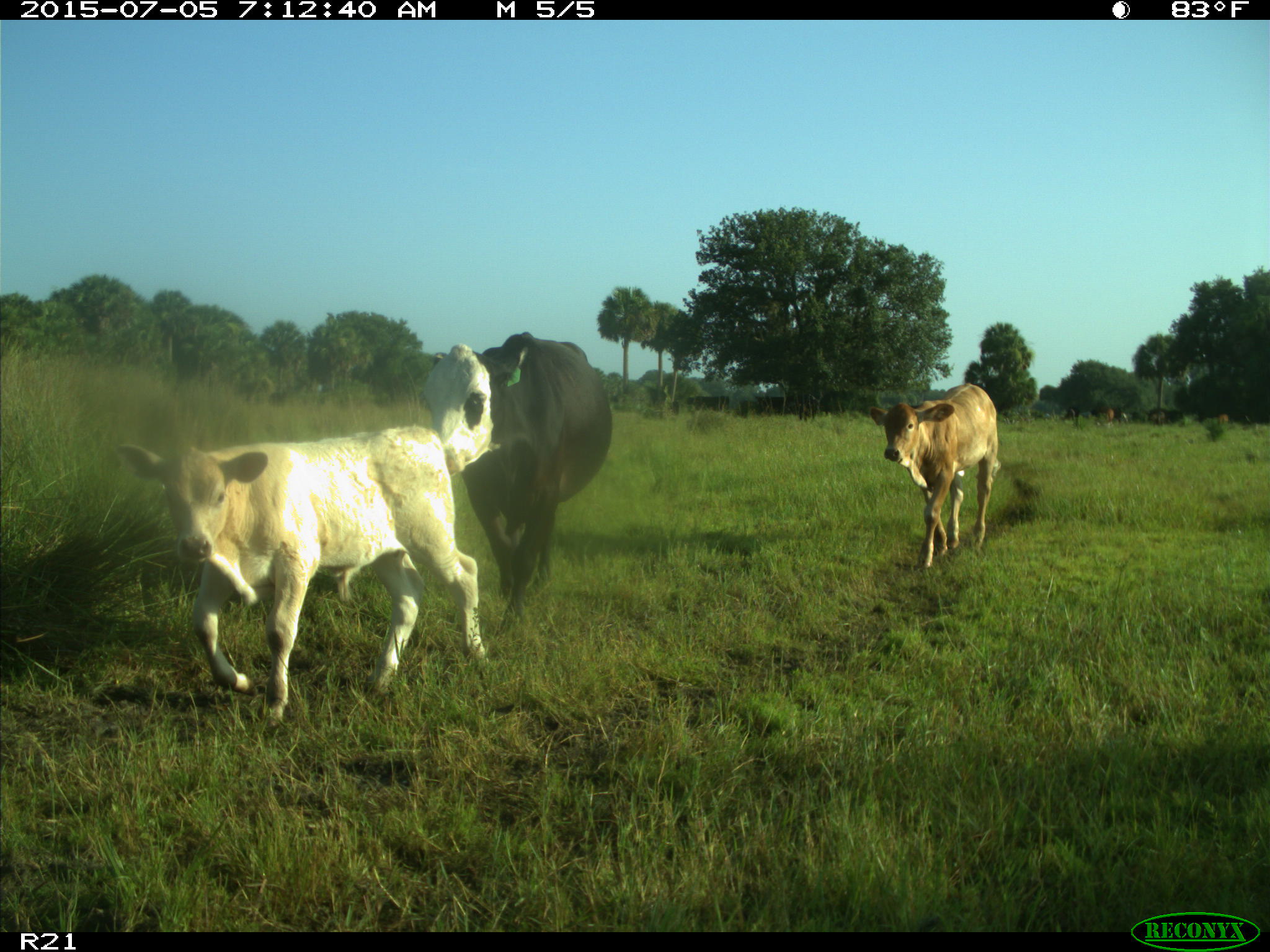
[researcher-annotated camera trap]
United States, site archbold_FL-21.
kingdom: Animalia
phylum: Chordata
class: Mammalia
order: Artiodactyla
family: Bovidae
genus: Bos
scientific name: Bos taurus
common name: domestic cow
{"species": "Bos taurus (domestic cow)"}